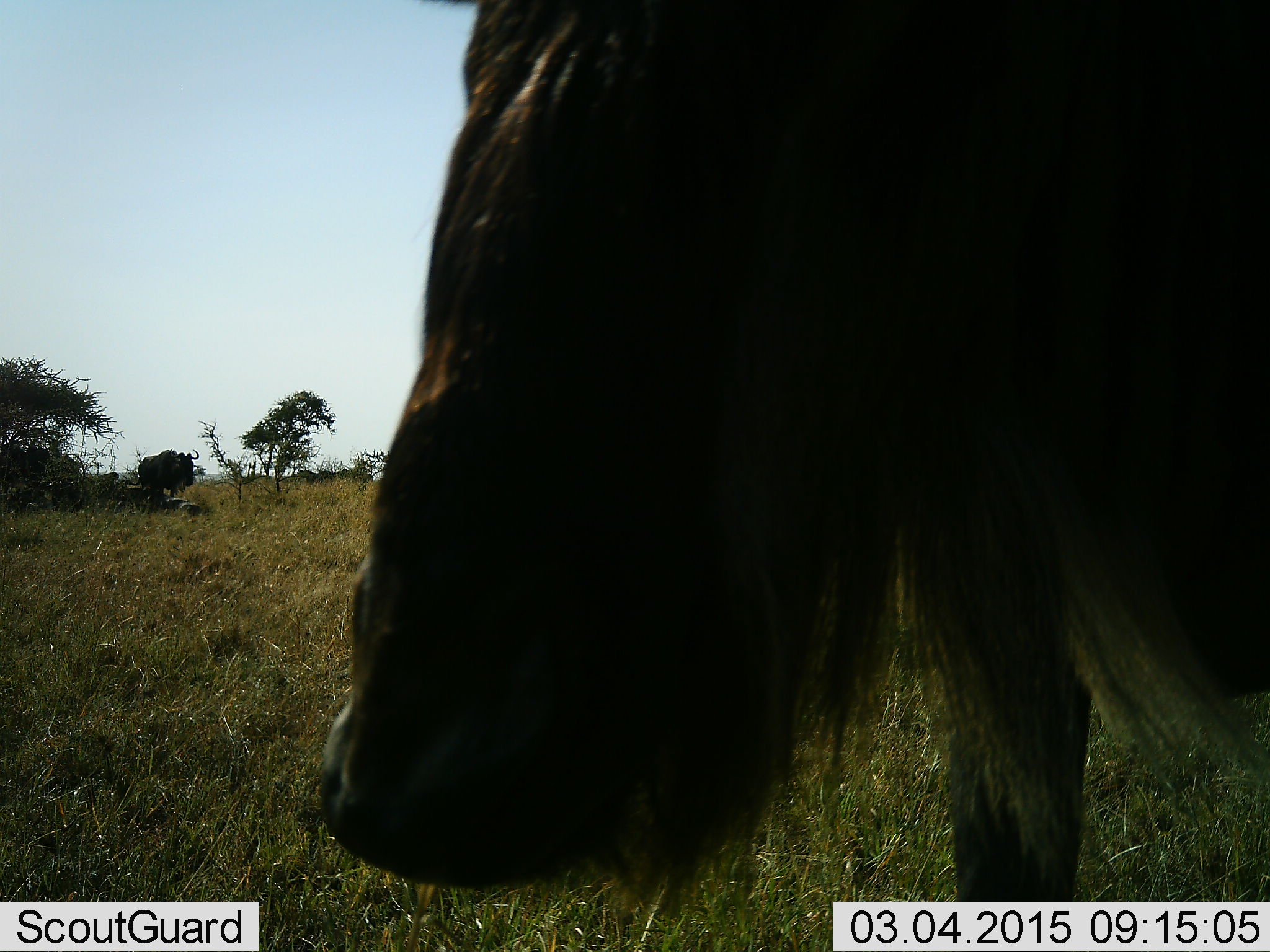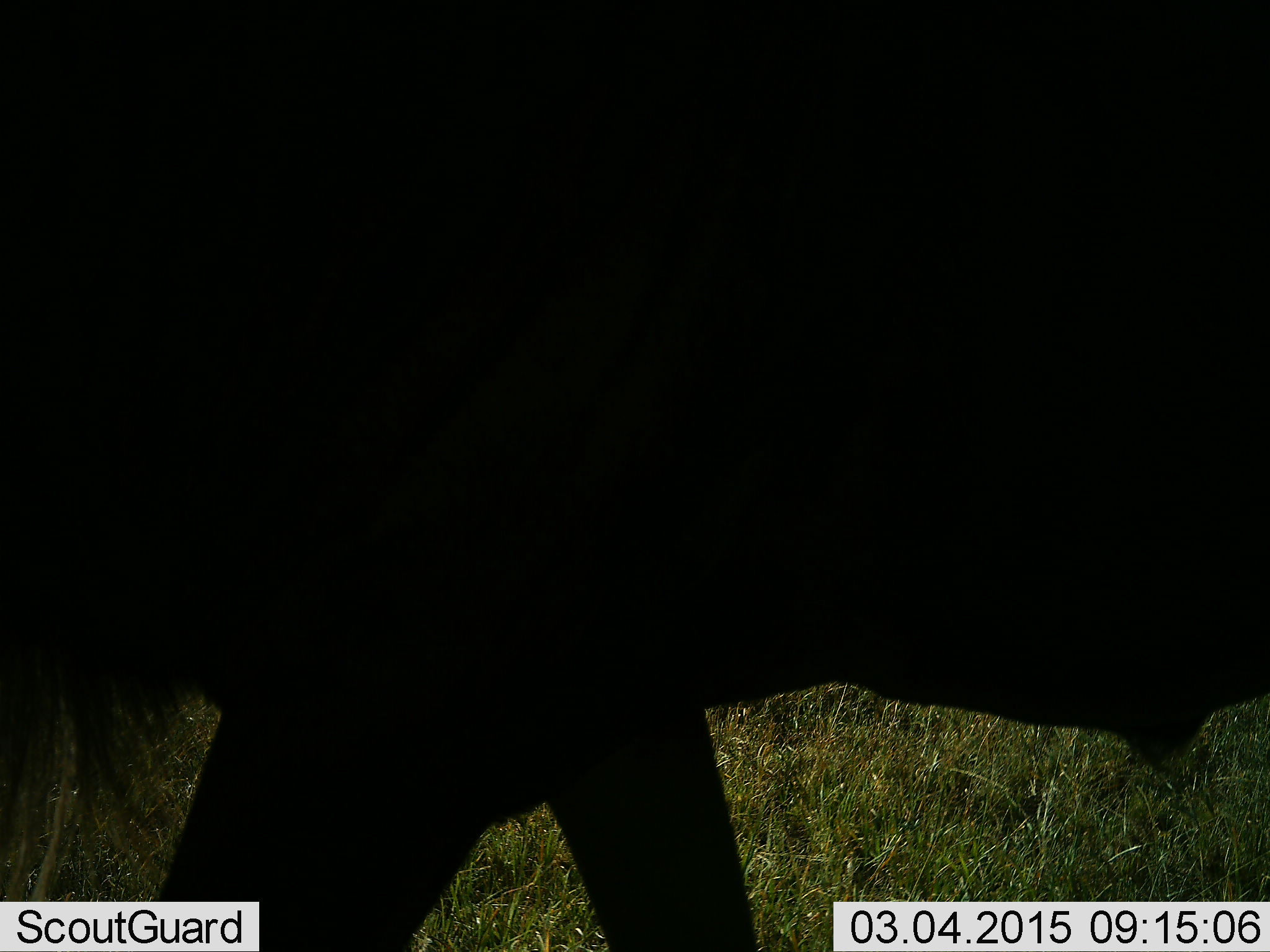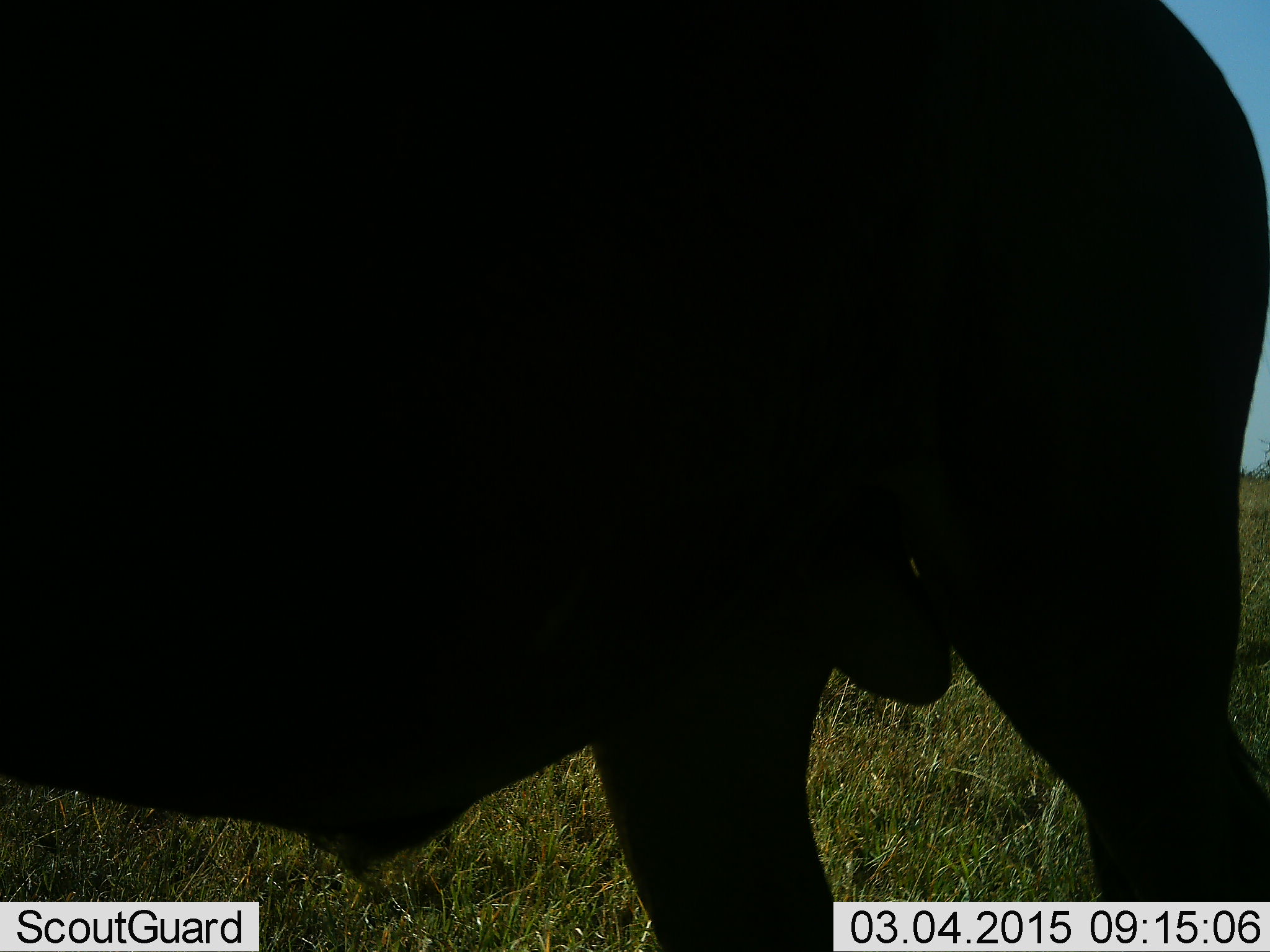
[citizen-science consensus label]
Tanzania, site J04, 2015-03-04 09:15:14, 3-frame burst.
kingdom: Animalia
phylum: Chordata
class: Mammalia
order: Artiodactyla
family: Bovidae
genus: Connochaetes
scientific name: Connochaetes taurinus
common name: blue wildebeest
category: wildebeest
Wildebeest (blue wildebeest) (Connochaetes taurinus), count 1. Behavior (volunteer vote fractions): standing 40%, resting 10%, moving 80%, interacting 0%. Young present (vote fraction): 0%. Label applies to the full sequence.